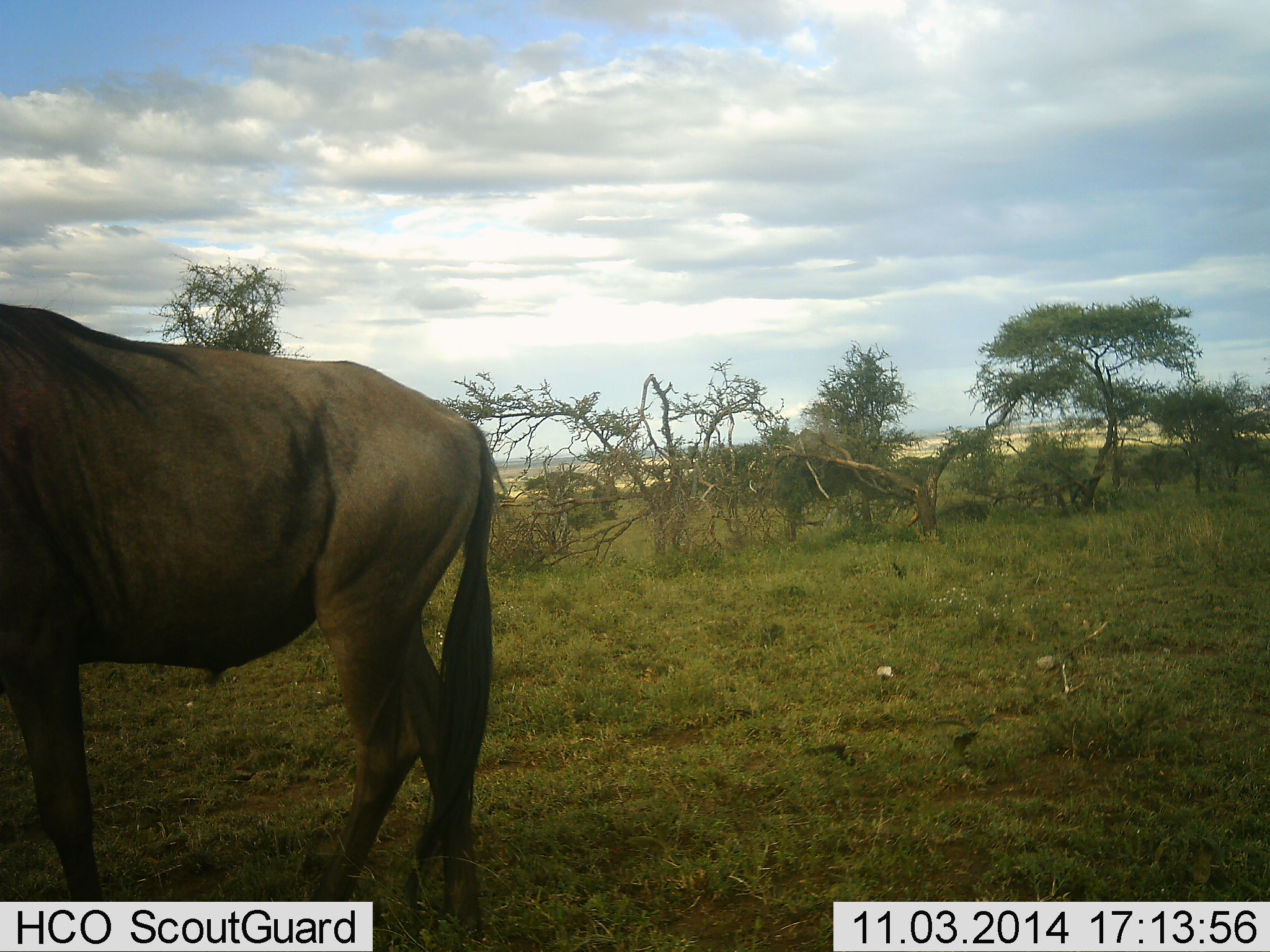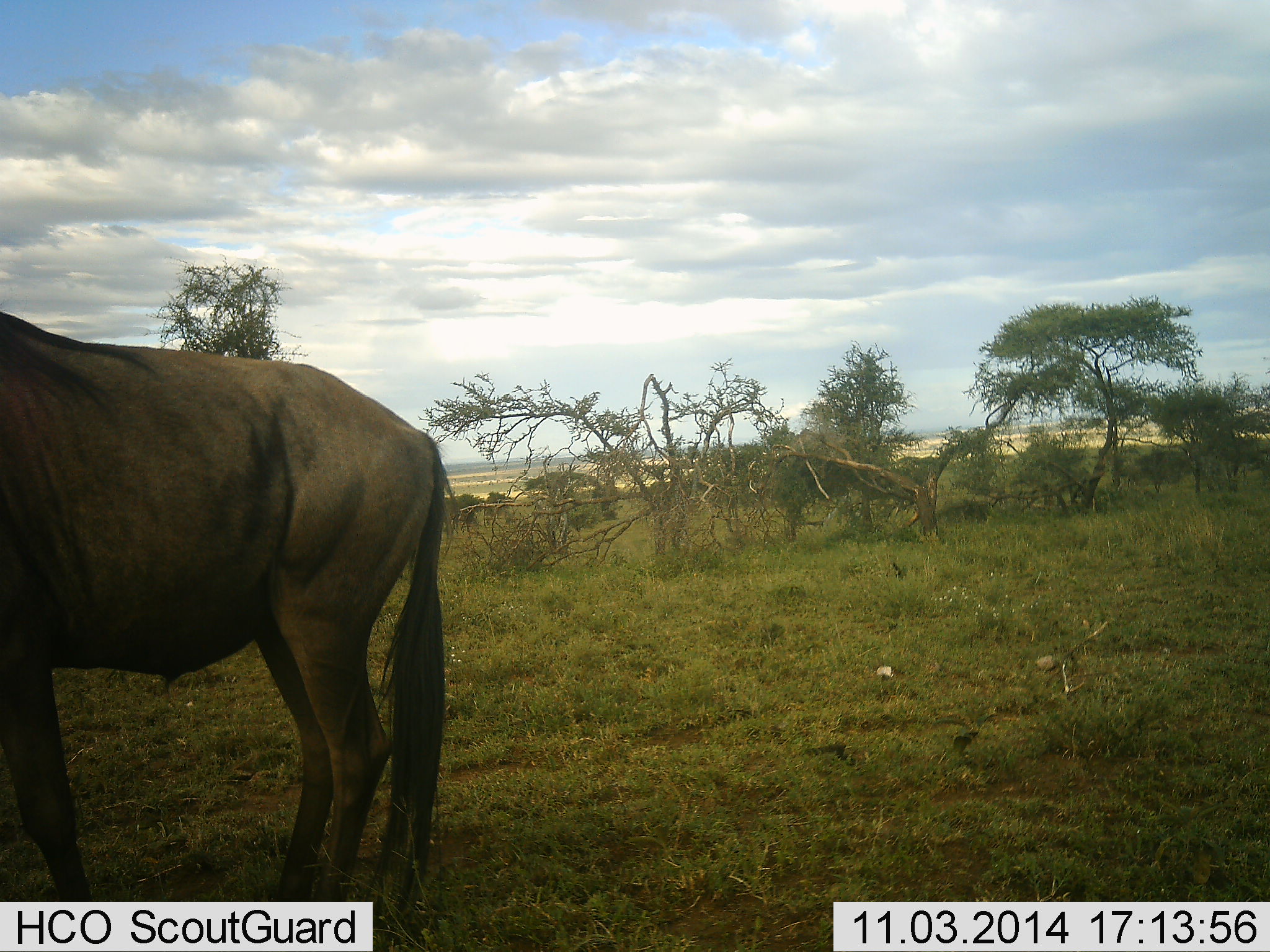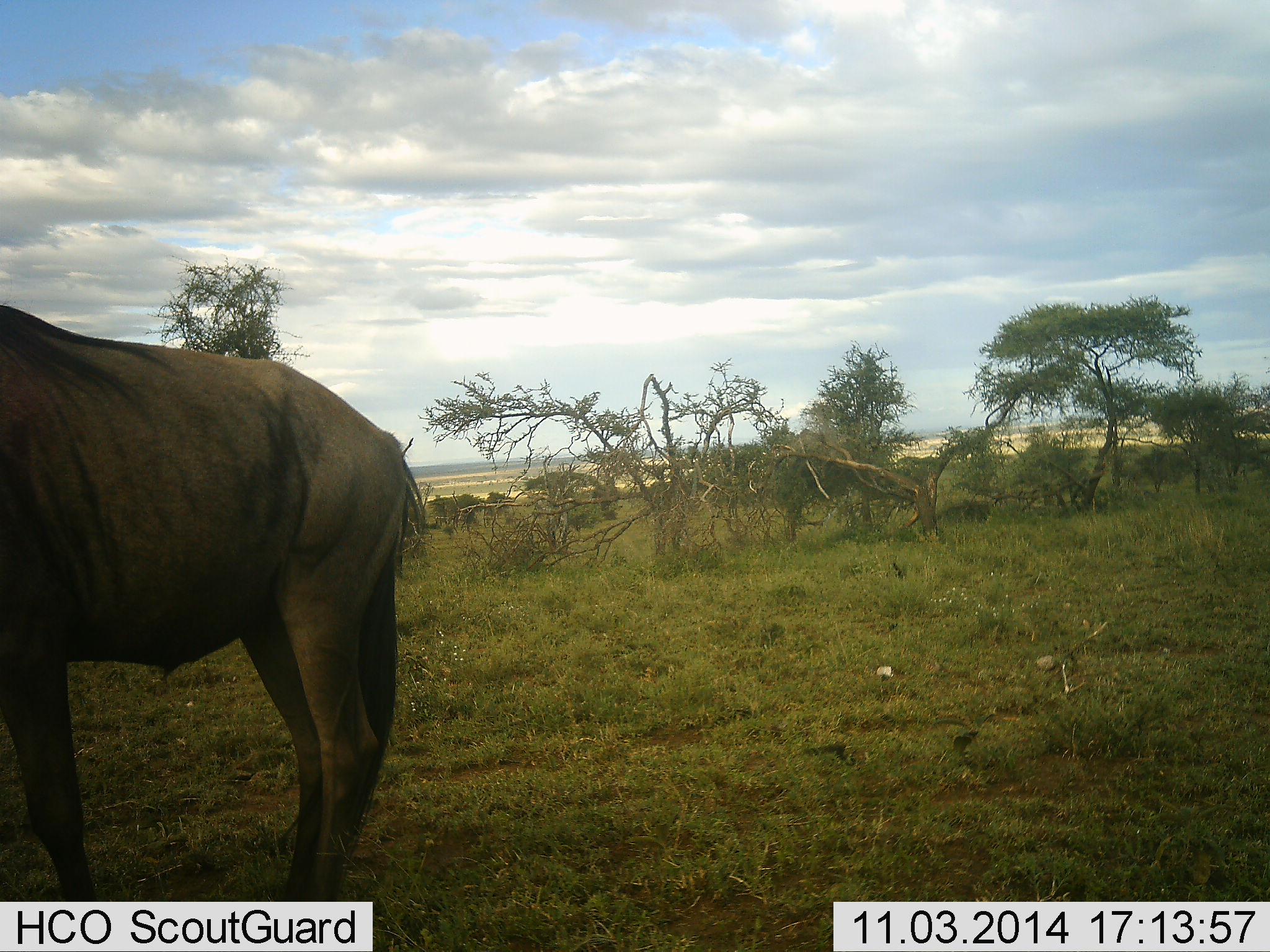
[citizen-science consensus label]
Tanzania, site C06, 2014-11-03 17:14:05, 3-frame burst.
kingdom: Animalia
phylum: Chordata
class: Mammalia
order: Artiodactyla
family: Bovidae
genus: Connochaetes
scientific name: Connochaetes taurinus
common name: blue wildebeest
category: wildebeest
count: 1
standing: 100%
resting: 0%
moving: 0%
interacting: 0%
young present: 0%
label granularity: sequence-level